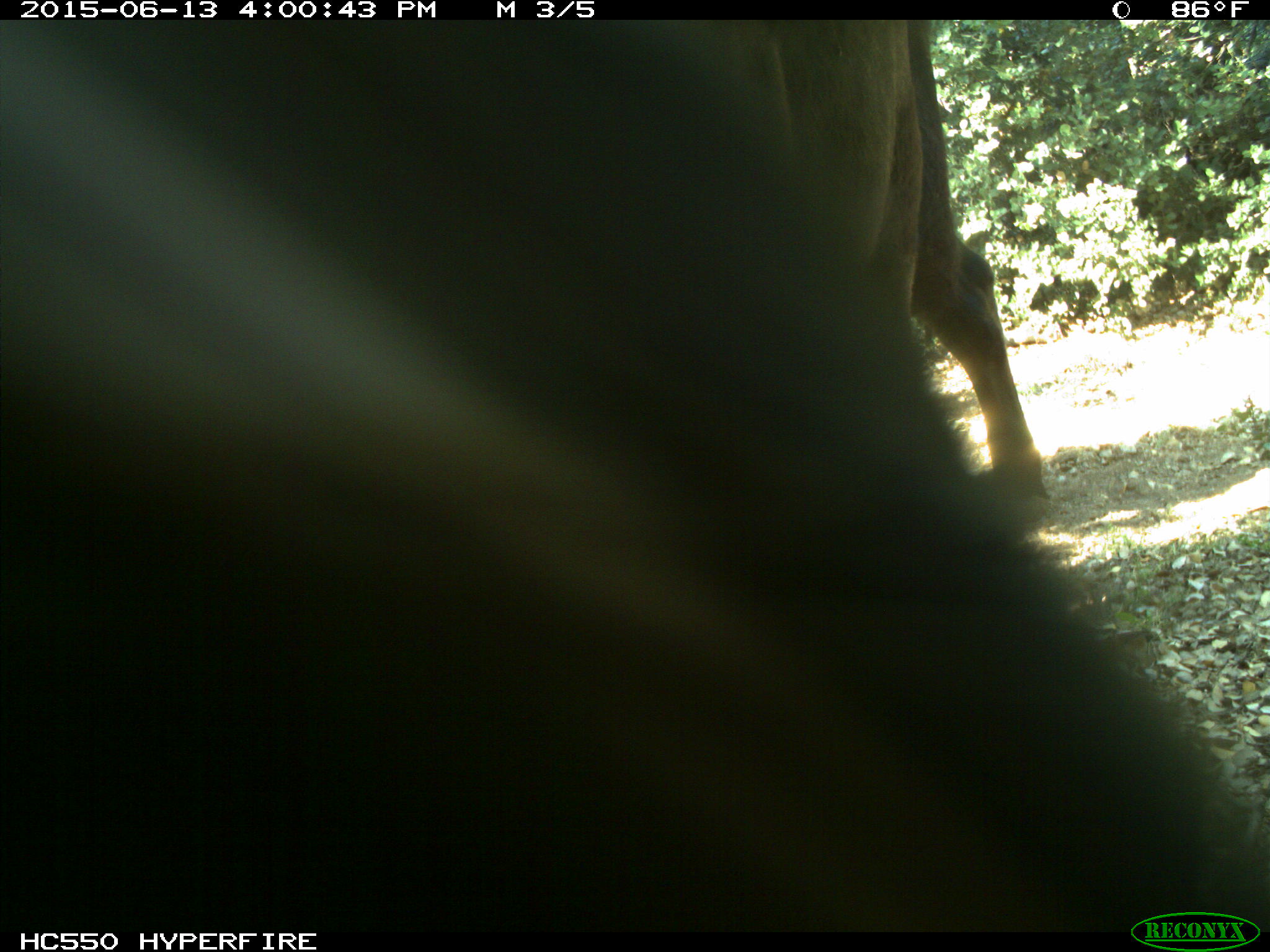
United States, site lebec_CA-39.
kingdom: Animalia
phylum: Chordata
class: Mammalia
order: Artiodactyla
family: Bovidae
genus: Bos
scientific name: Bos taurus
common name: domestic cow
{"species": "Bos taurus (domestic cow)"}